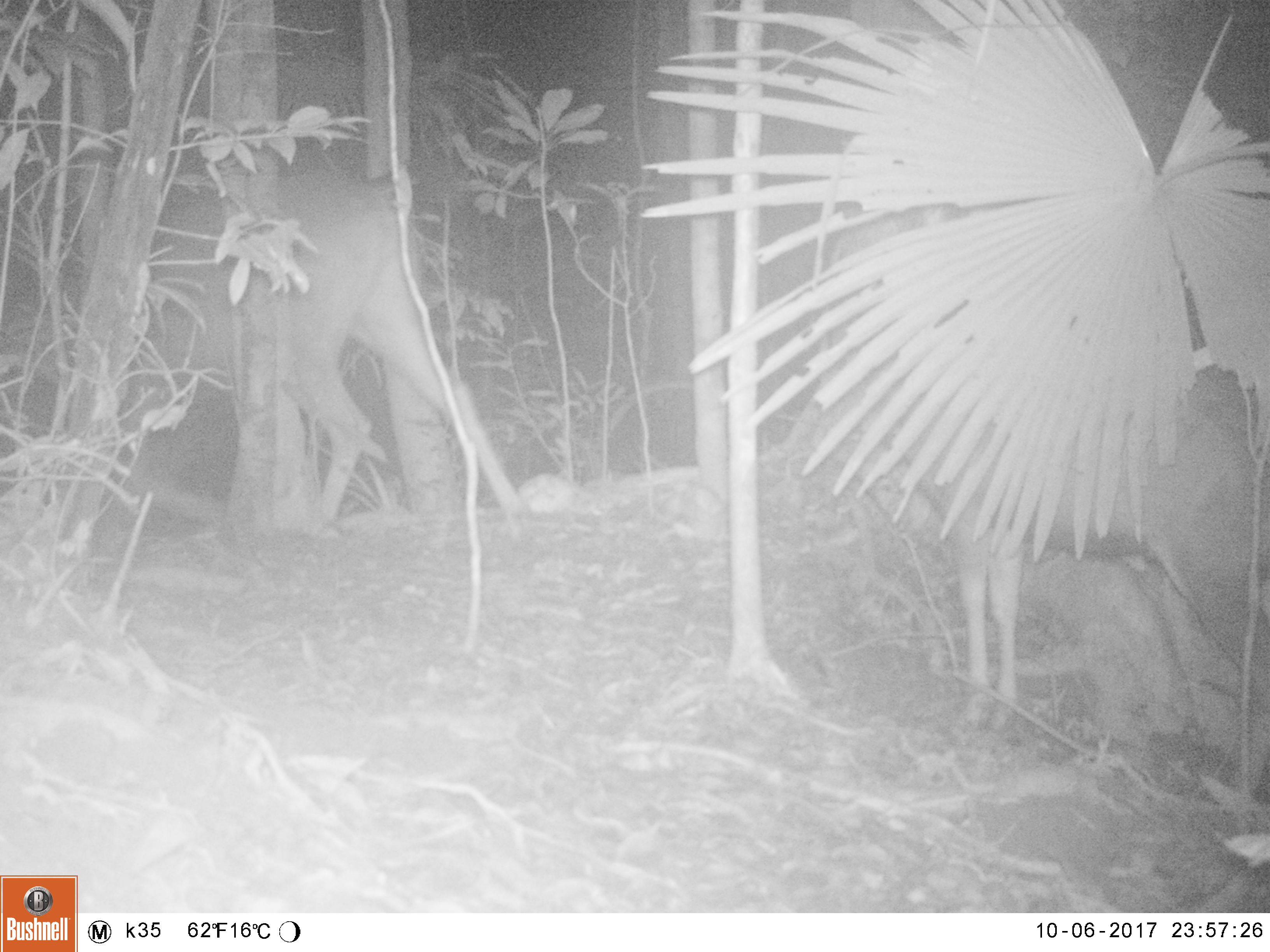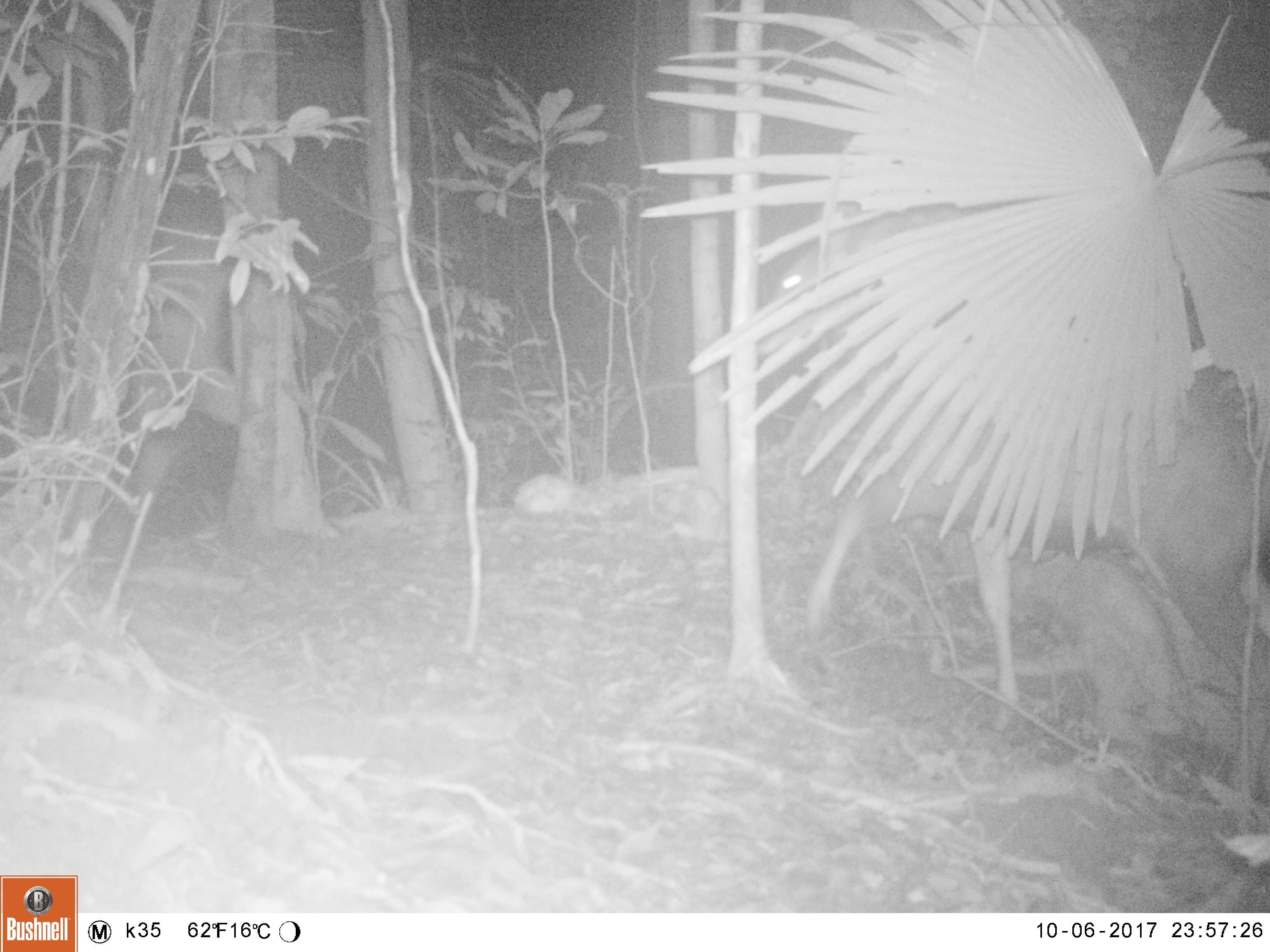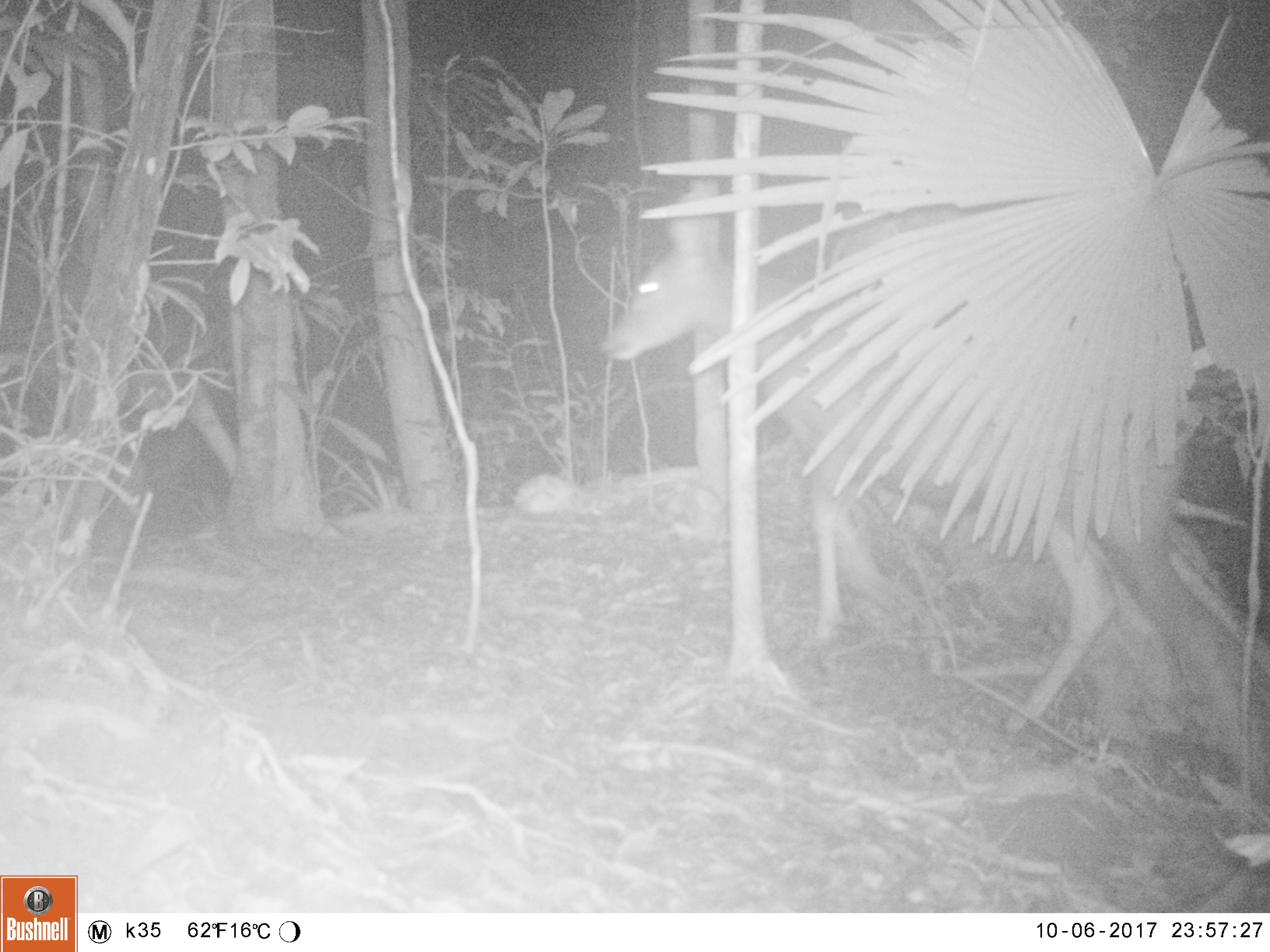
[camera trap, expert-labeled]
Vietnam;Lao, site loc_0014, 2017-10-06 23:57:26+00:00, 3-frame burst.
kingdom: Animalia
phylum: Chordata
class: Mammalia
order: Artiodactyla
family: Cervidae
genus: Rusa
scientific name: Rusa unicolor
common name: sambar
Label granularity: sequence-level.